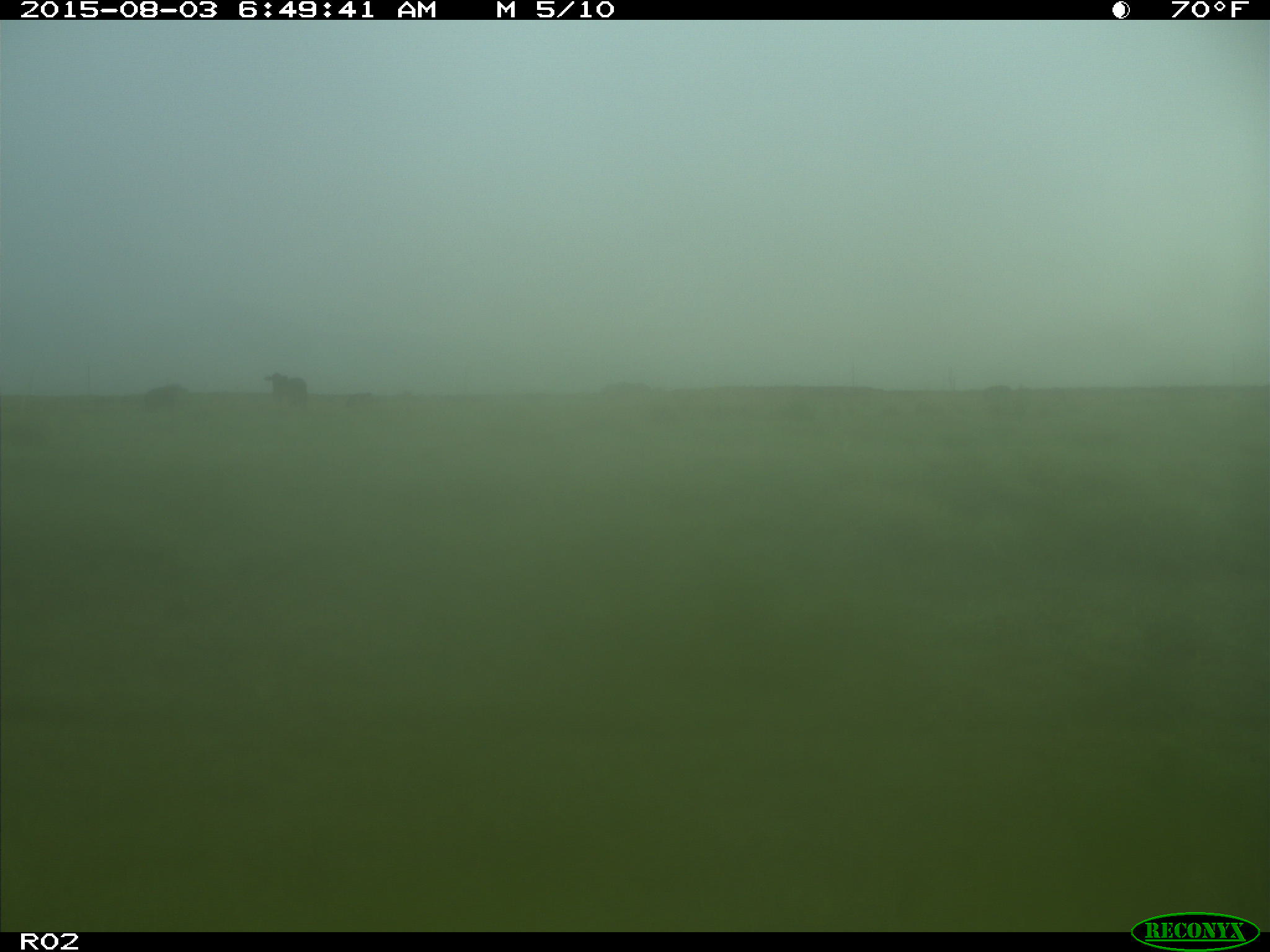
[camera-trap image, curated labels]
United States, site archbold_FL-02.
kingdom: Animalia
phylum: Chordata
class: Mammalia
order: Artiodactyla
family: Bovidae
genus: Bos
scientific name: Bos taurus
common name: domestic cow